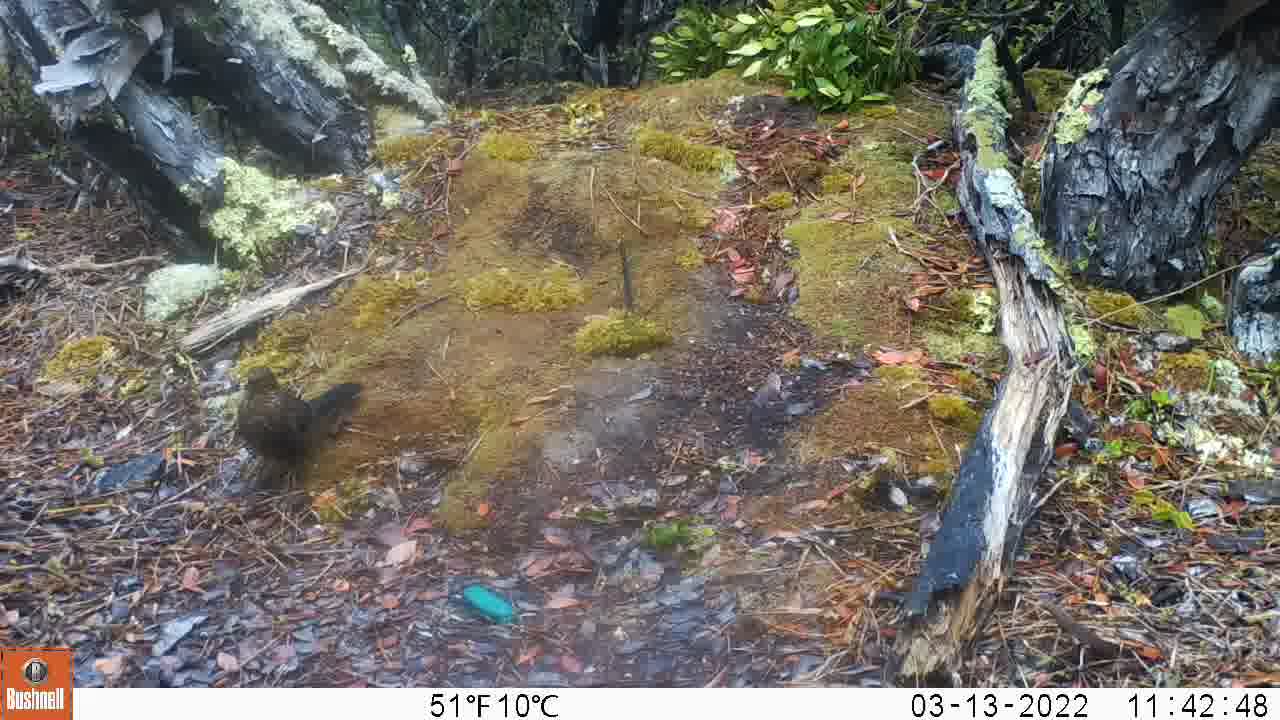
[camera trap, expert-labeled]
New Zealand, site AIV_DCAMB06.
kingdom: Animalia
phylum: Chordata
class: Aves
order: Passeriformes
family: Turdidae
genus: Turdus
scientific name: Turdus merula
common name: eurasian blackbird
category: blackbird